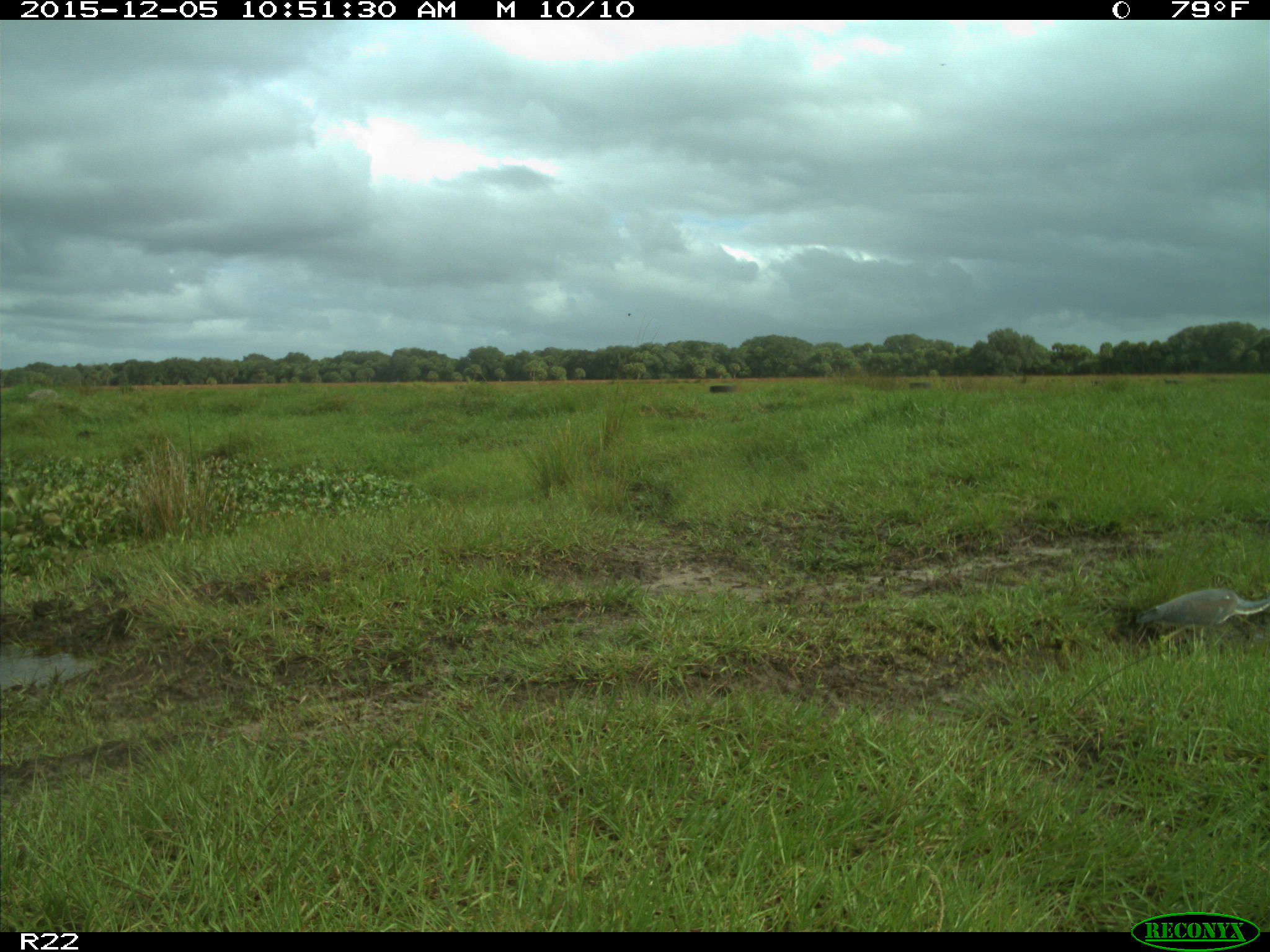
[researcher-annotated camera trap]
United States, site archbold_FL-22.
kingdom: Animalia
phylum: Chordata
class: Aves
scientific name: Aves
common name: birds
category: unidentified bird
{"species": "unidentified bird (birds) (Aves)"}